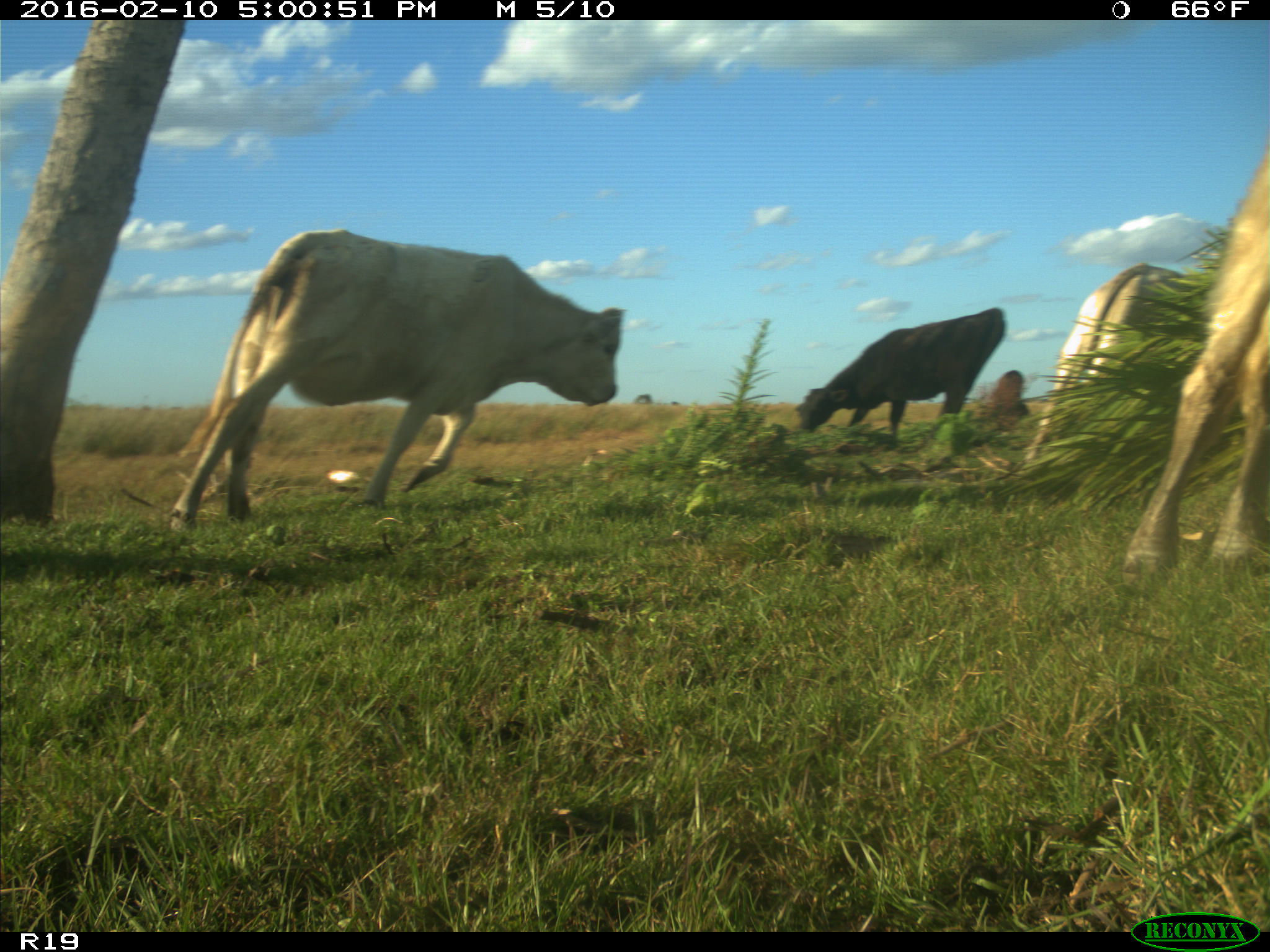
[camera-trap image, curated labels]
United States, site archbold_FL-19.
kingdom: Animalia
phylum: Chordata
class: Mammalia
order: Artiodactyla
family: Bovidae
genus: Bos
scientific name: Bos taurus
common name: domestic cow